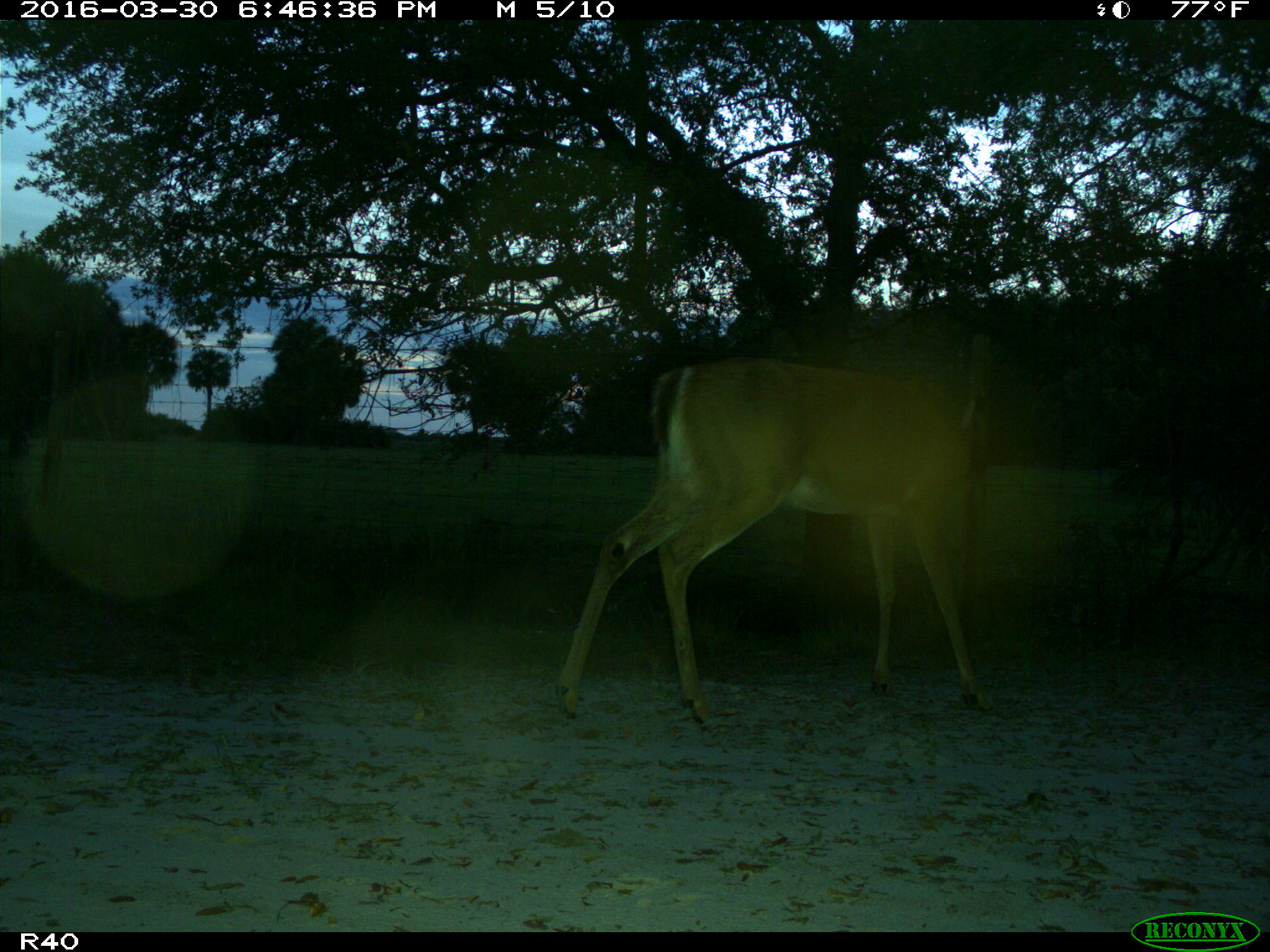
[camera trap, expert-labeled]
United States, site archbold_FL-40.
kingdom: Animalia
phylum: Chordata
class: Mammalia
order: Artiodactyla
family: Cervidae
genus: Odocoileus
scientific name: Odocoileus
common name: deer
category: unidentified deer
Unidentified deer (deer) (Odocoileus).